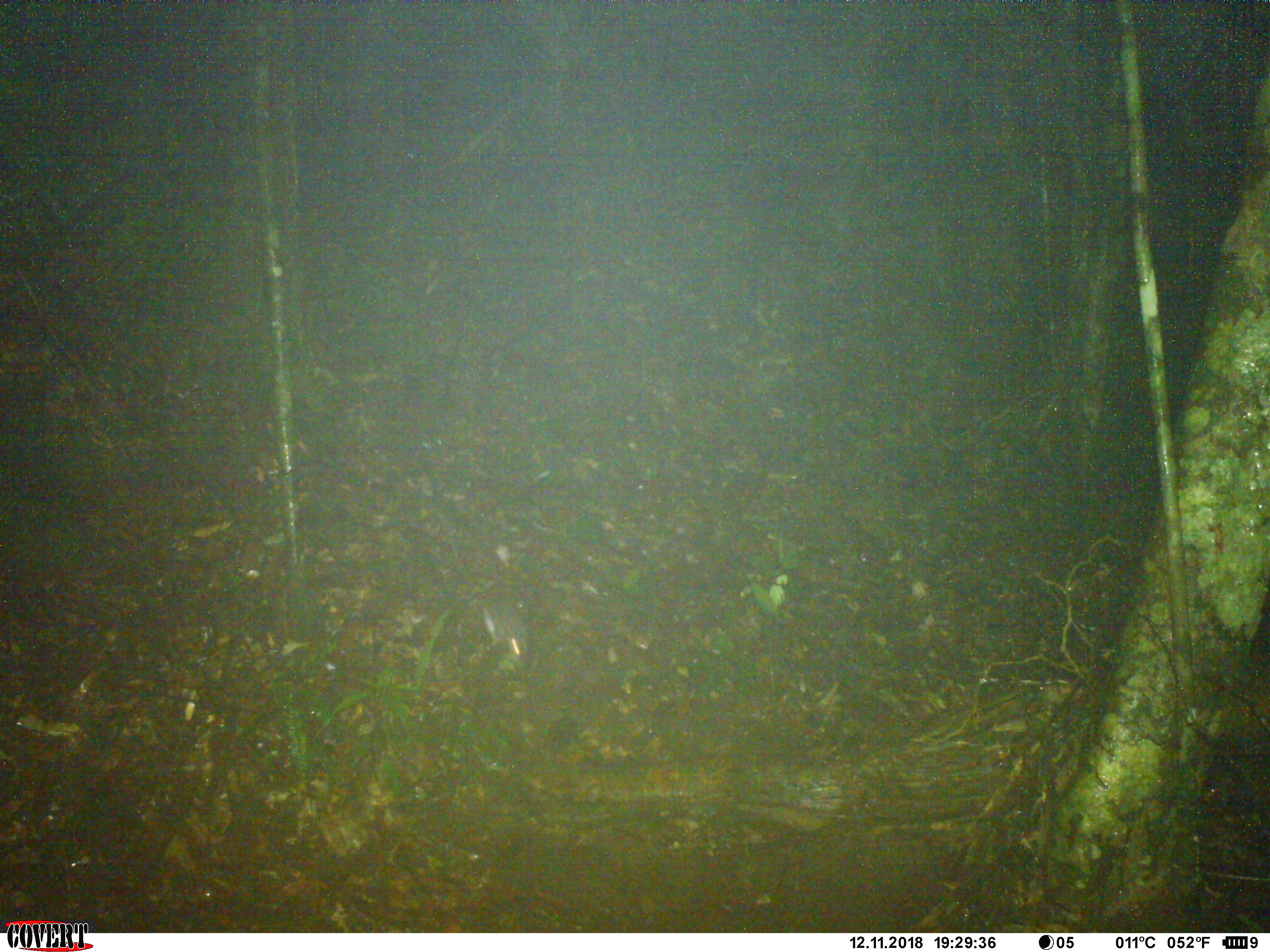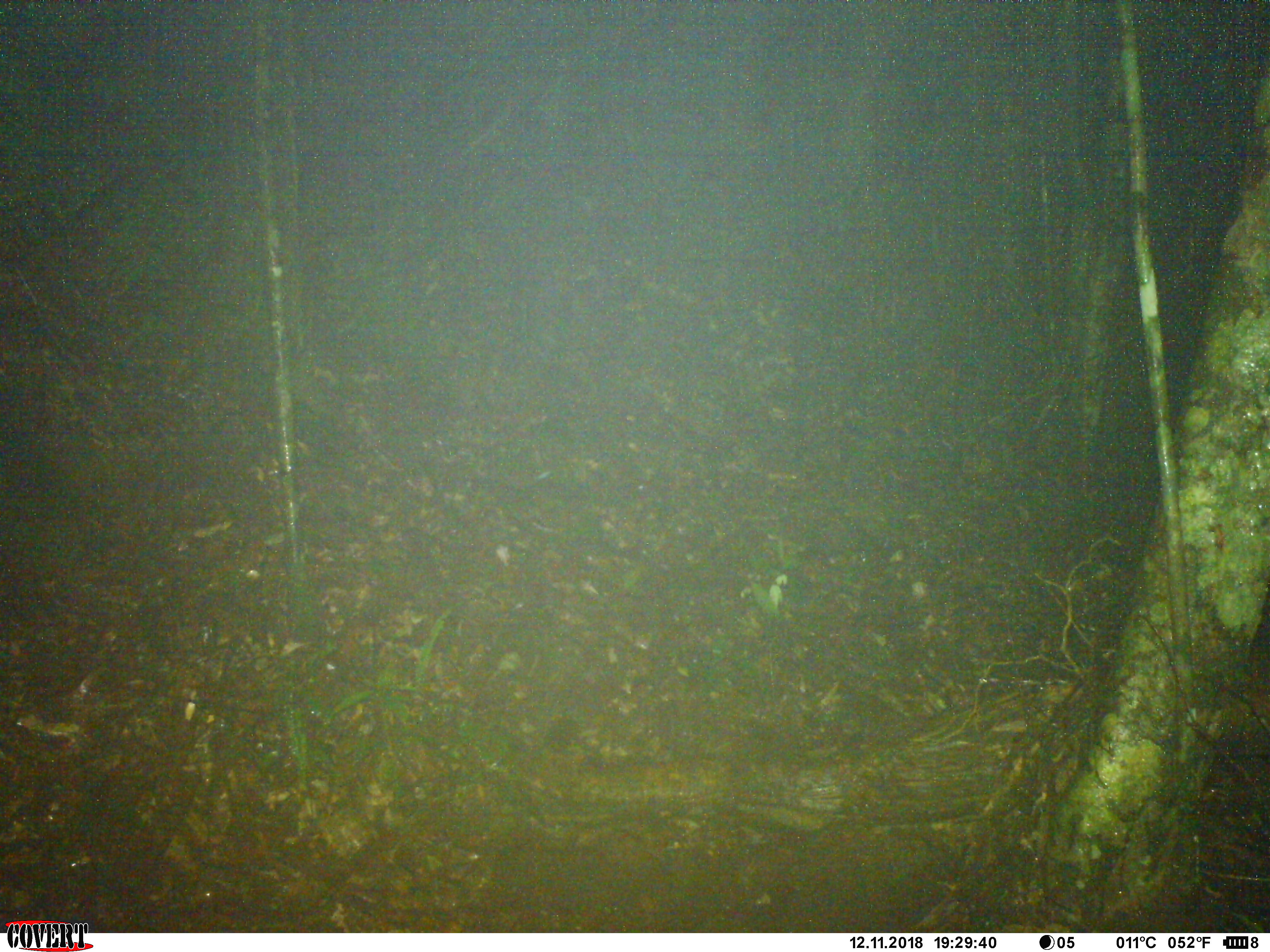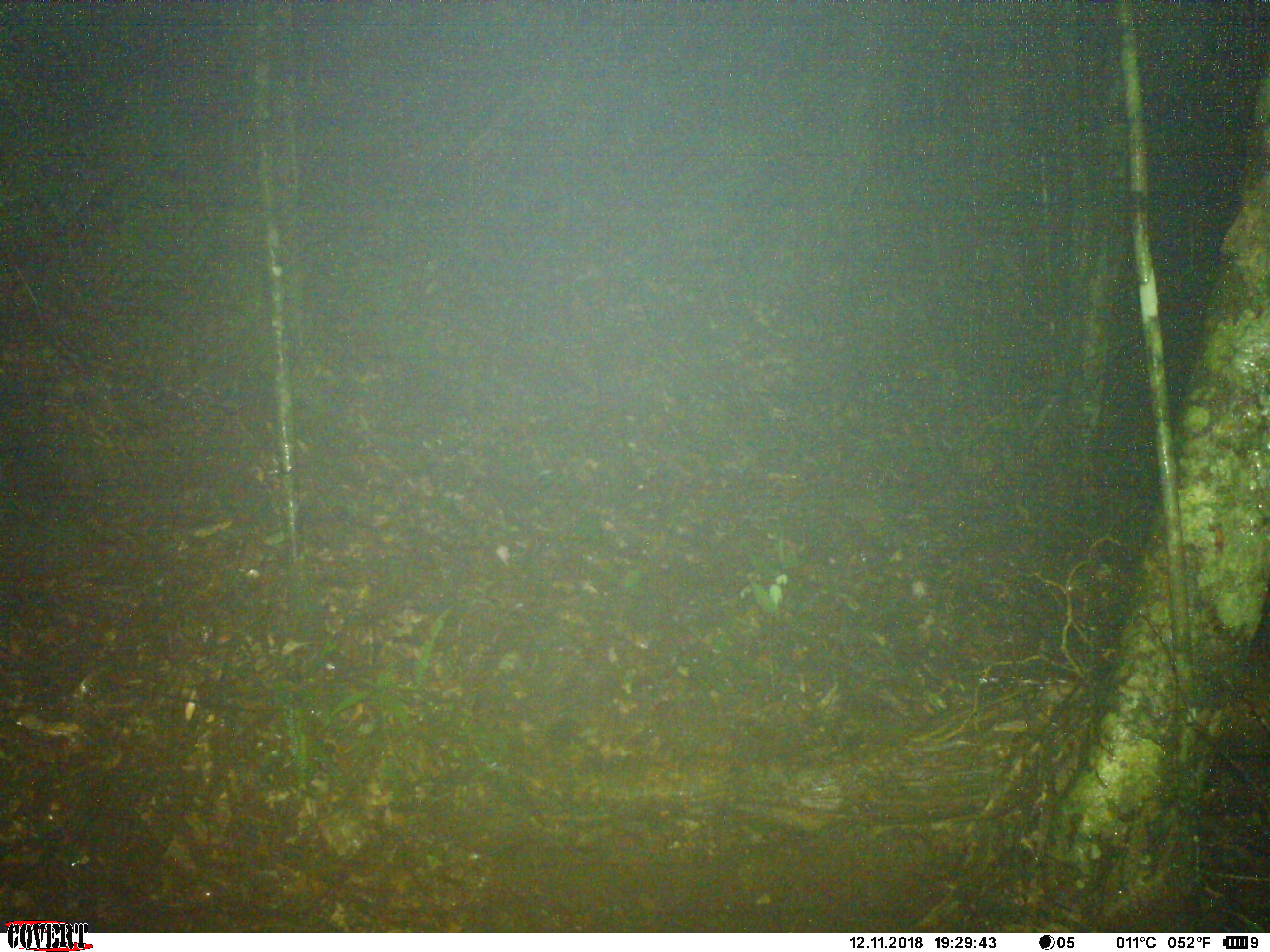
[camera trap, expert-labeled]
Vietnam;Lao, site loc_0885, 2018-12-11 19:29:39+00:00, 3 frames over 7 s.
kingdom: Animalia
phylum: Chordata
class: Mammalia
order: Rodentia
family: Muridae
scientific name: Muridae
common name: old-world mice and rats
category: unidentified murid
Unidentified murid (old-world mice and rats) (Muridae). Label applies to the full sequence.